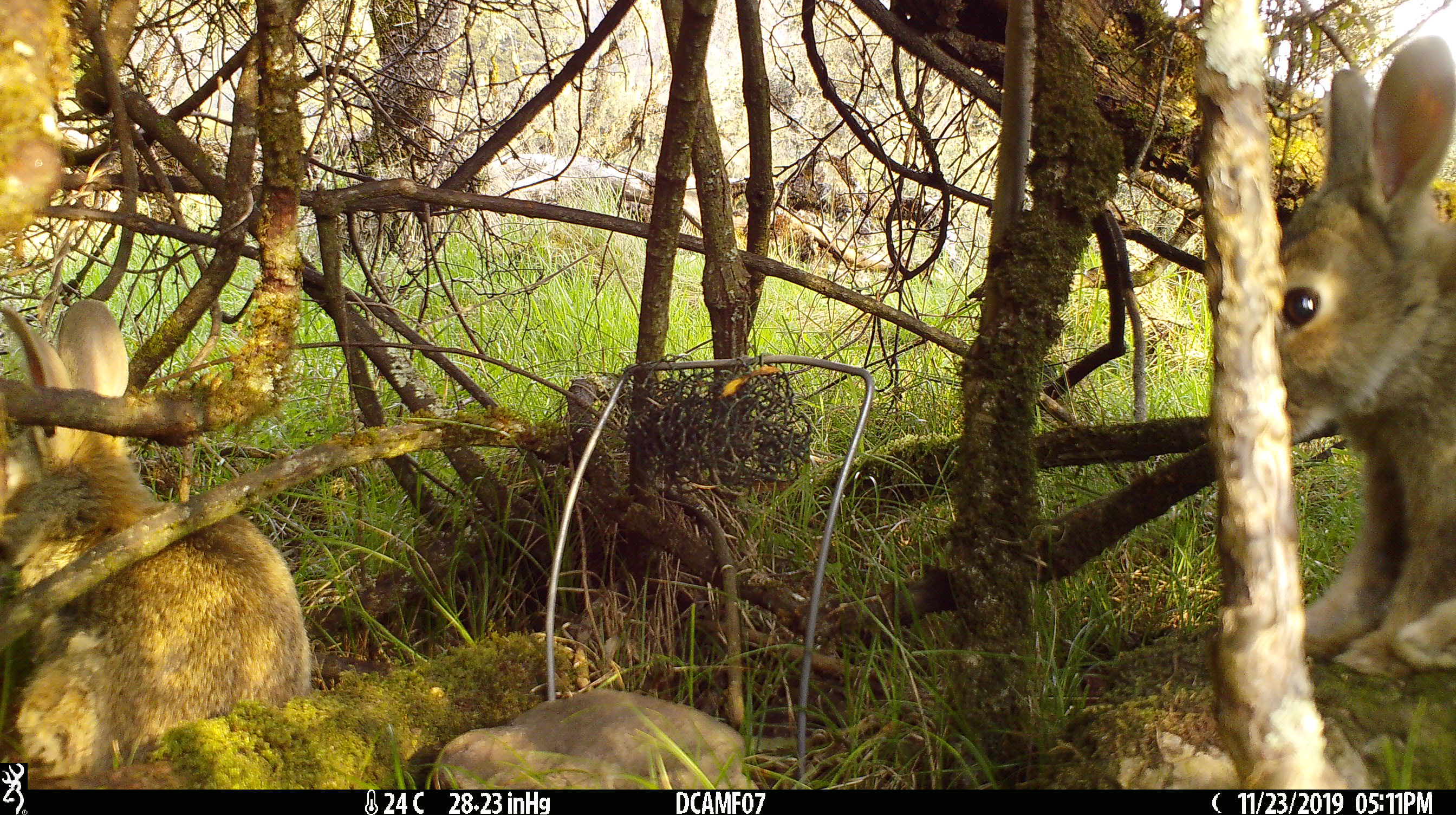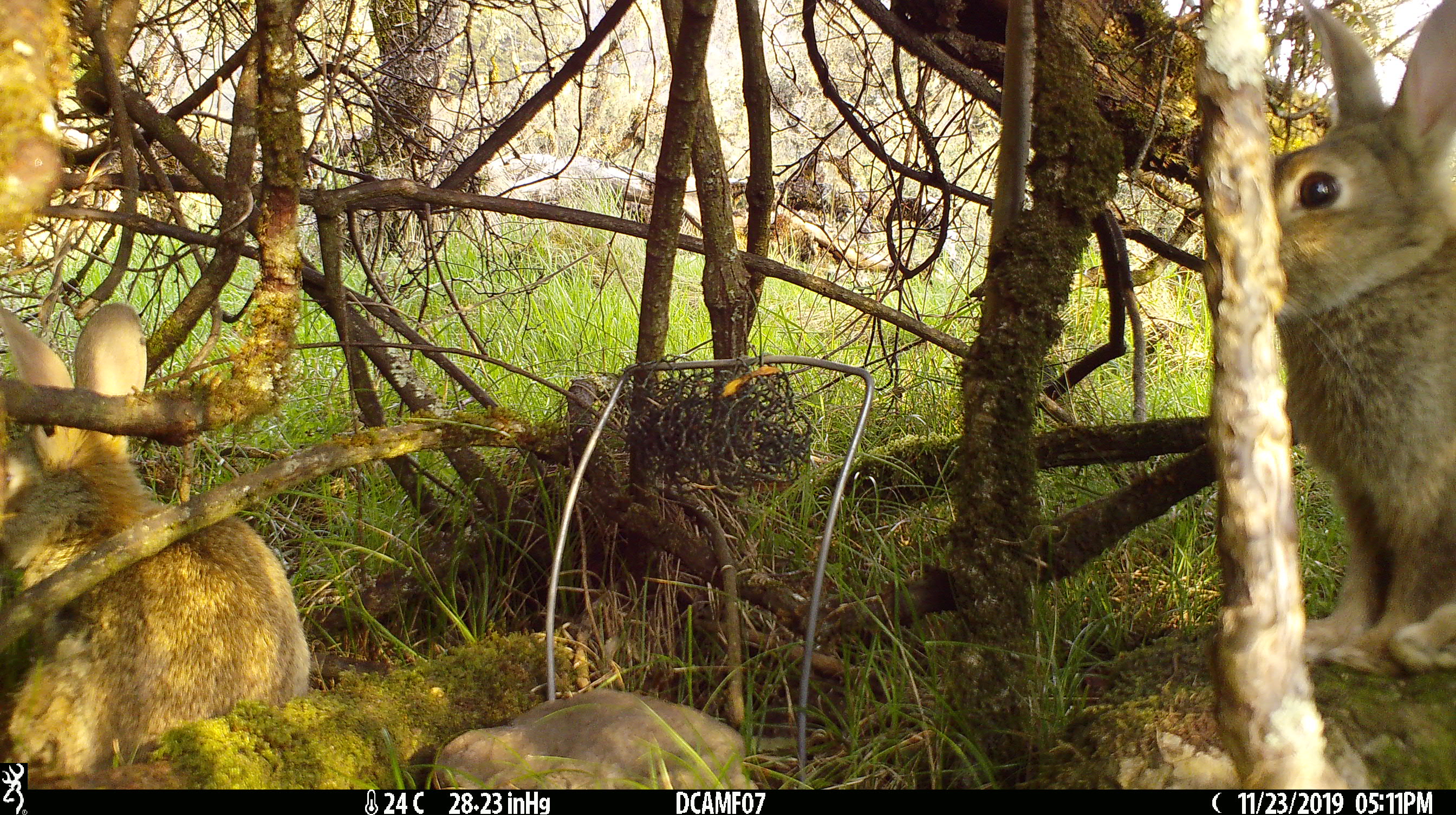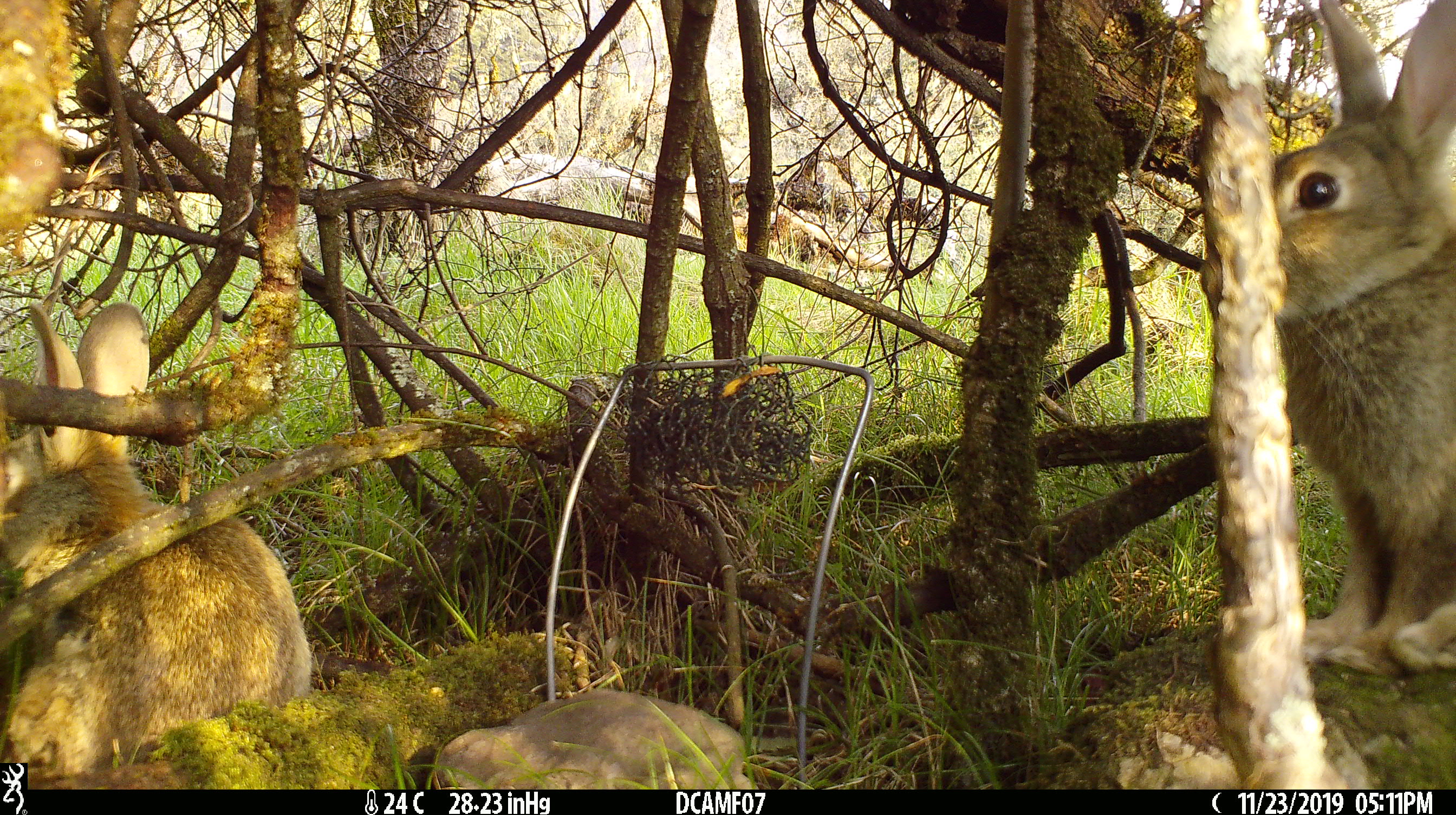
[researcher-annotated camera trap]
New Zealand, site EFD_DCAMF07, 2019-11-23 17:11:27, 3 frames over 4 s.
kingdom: Animalia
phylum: Chordata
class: Mammalia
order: Lagomorpha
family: Leporidae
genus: Oryctolagus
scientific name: Oryctolagus cuniculus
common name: european rabbit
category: rabbit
Rabbit (european rabbit) (Oryctolagus cuniculus).